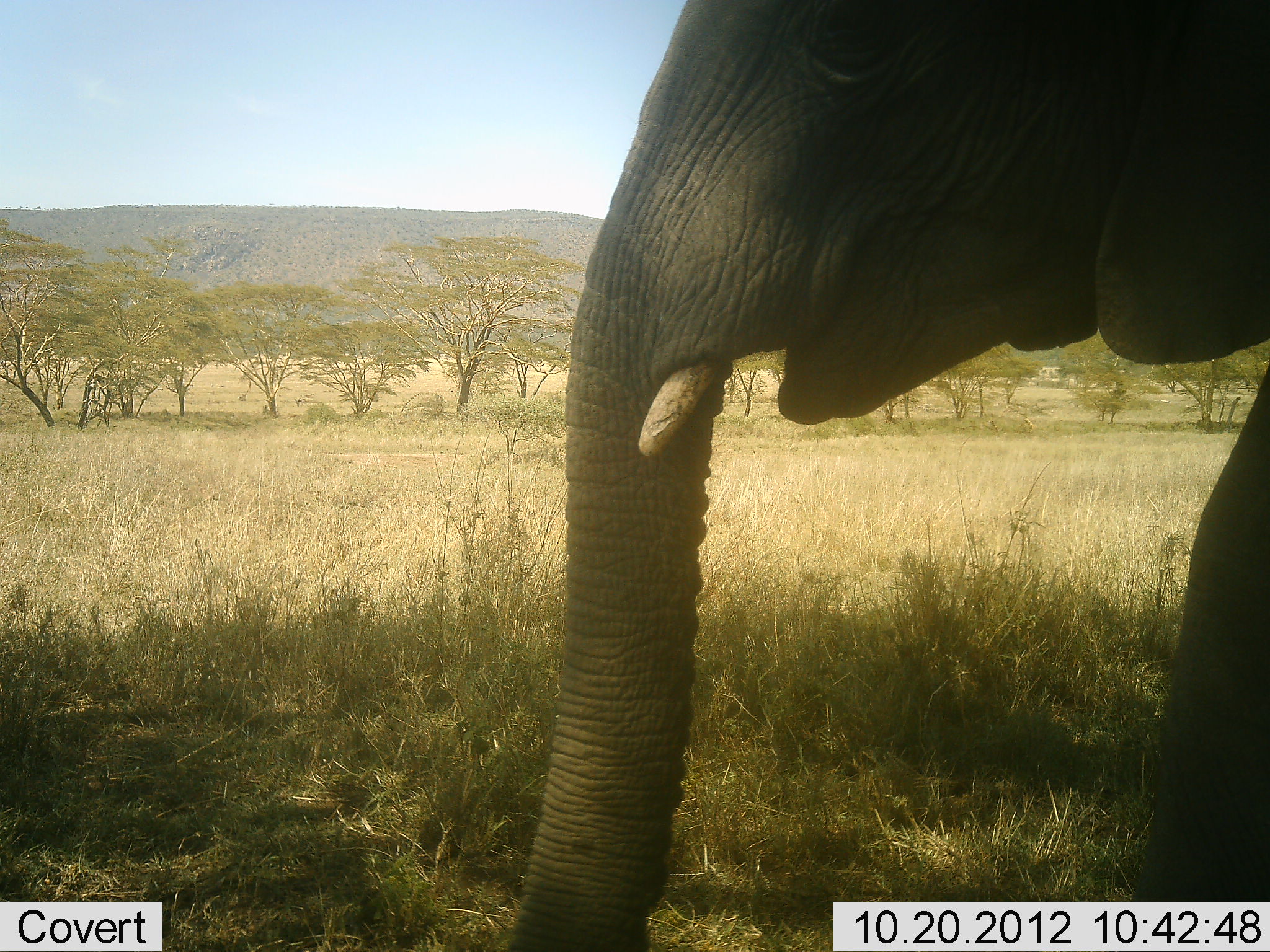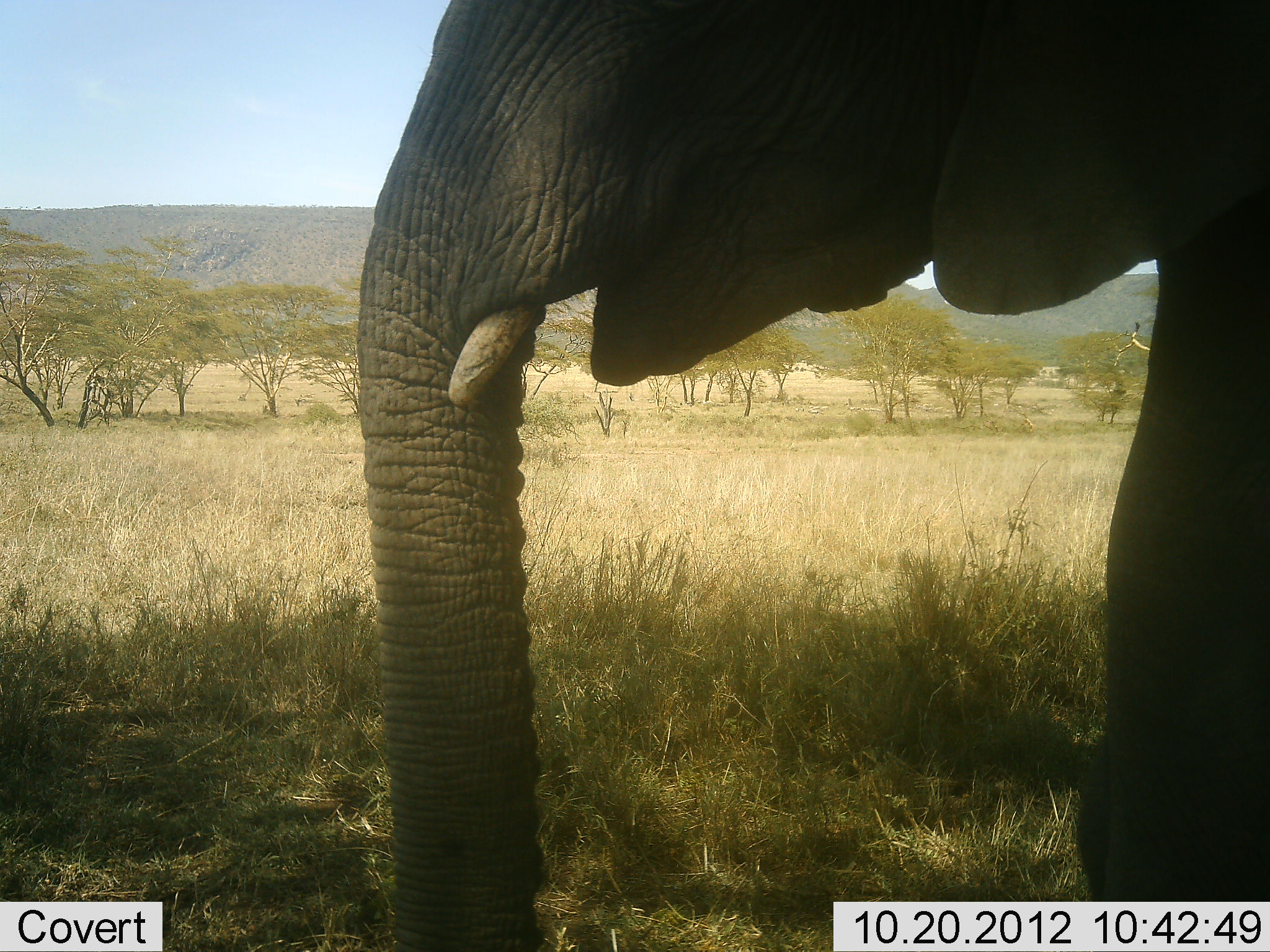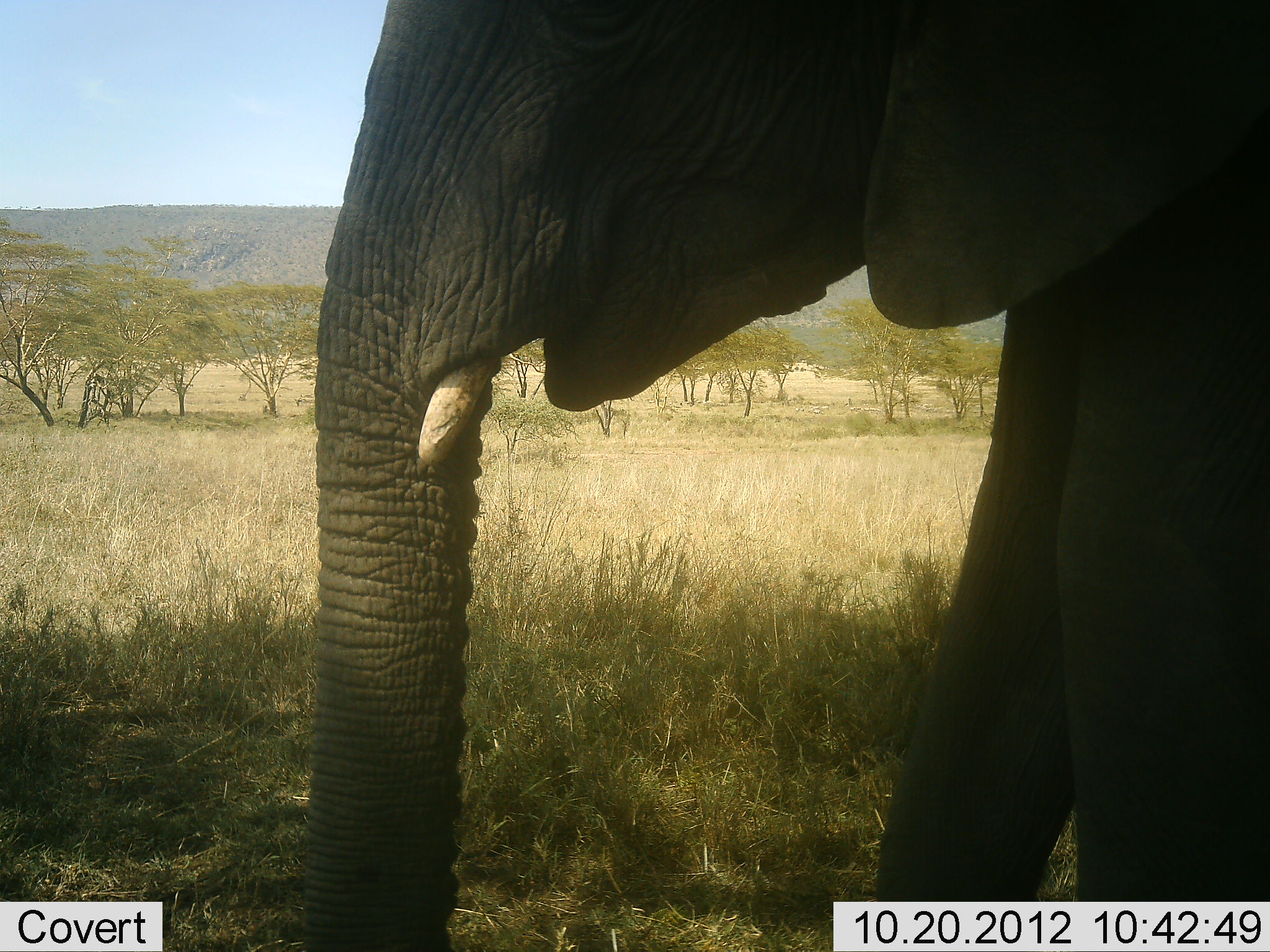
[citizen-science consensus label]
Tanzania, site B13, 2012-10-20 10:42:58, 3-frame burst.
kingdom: Animalia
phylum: Chordata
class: Mammalia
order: Proboscidea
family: Elephantidae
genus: Loxodonta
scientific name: Loxodonta africana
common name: african bush elephant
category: elephant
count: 1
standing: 20%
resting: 0%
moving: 80%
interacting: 10%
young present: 0%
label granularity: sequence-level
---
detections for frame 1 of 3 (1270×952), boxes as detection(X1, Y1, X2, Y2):
animal: detection(509, 0, 1270, 949)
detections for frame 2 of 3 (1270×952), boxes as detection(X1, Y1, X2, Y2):
animal: detection(355, 1, 1270, 948)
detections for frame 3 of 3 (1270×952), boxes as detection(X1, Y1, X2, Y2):
animal: detection(307, 0, 1270, 948)